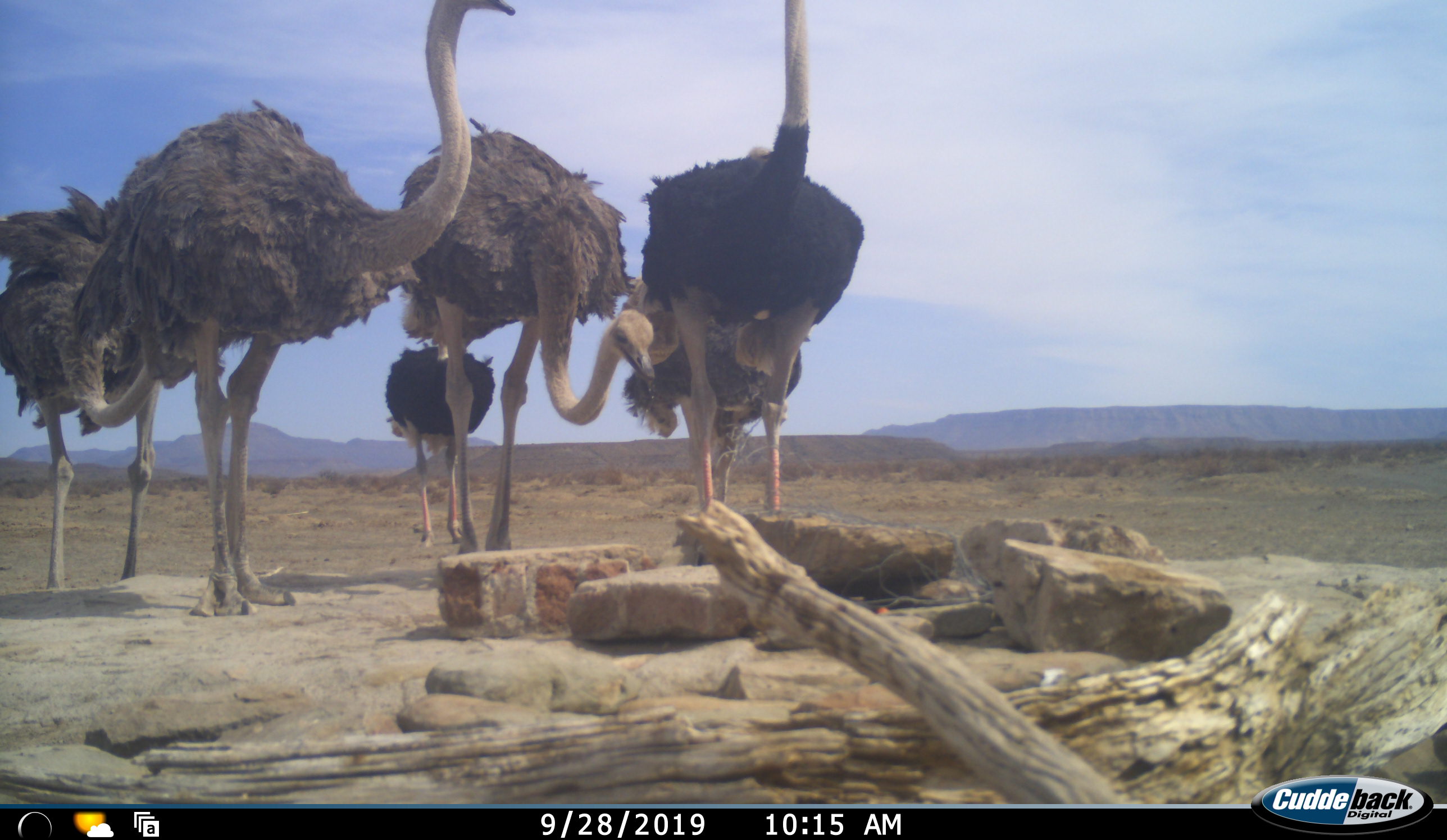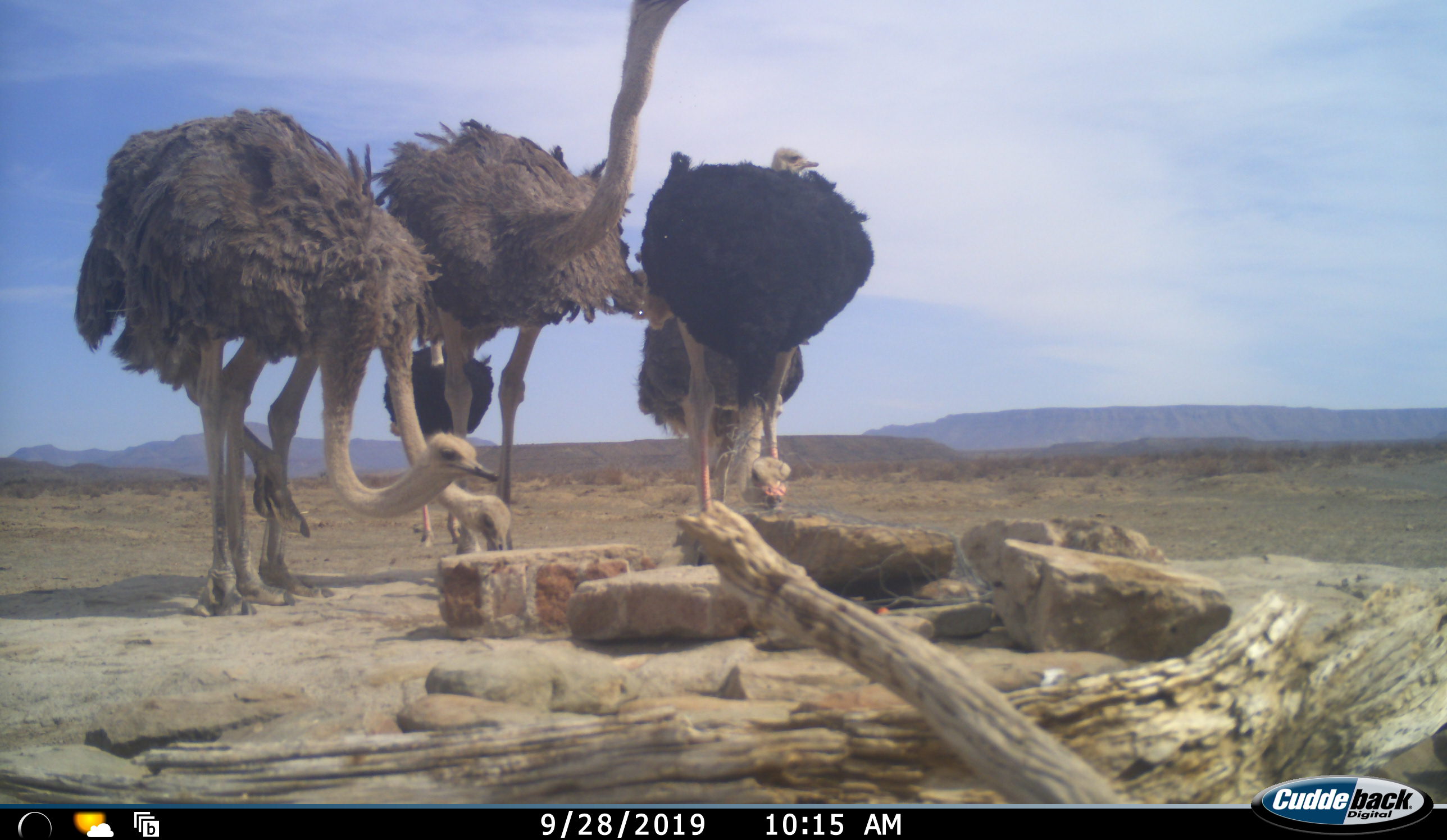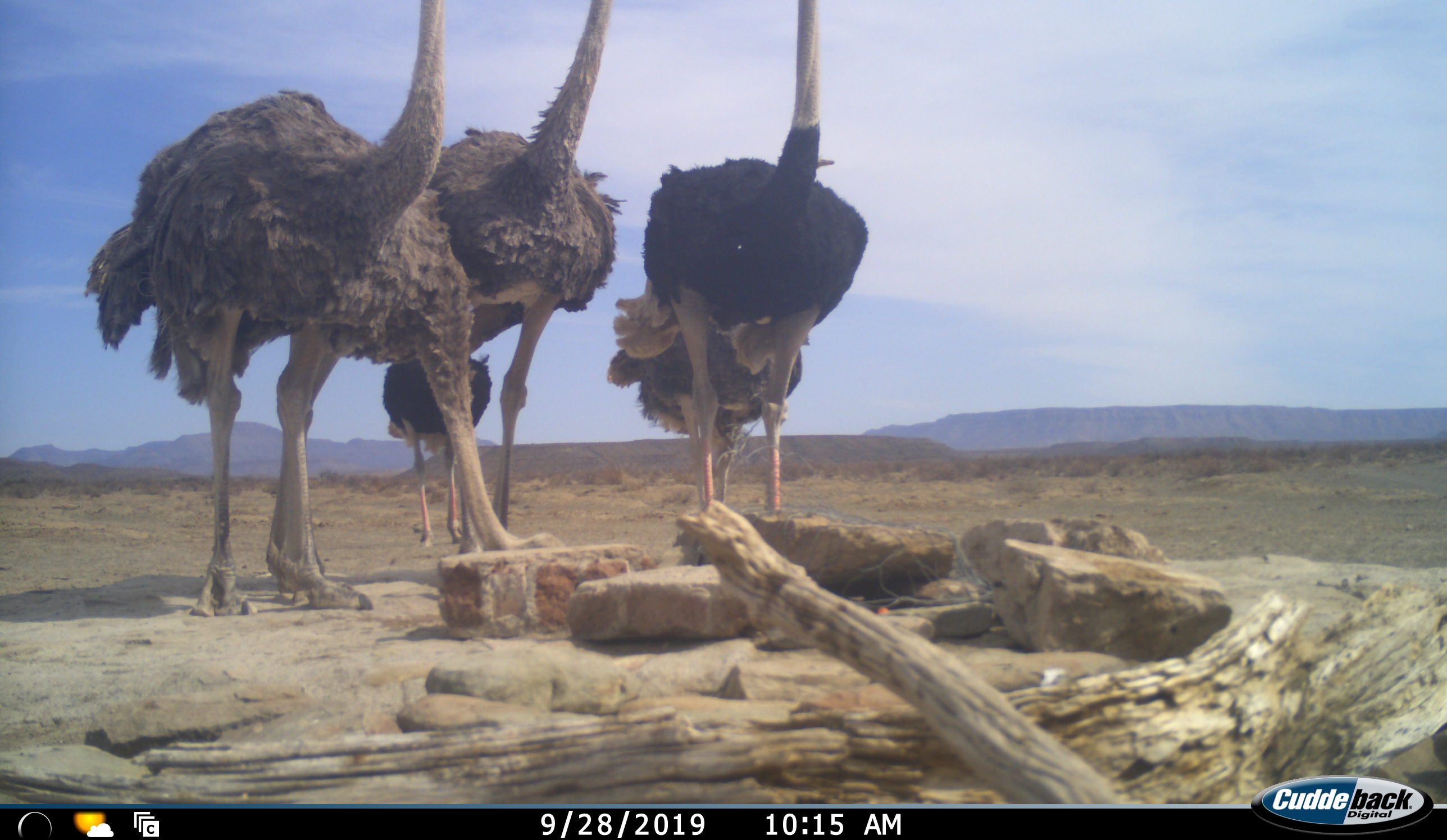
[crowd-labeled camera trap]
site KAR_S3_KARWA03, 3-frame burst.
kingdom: Animalia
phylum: Chordata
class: Aves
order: Struthioniformes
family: Struthionidae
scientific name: Struthionidae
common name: ostrich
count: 6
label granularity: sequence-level